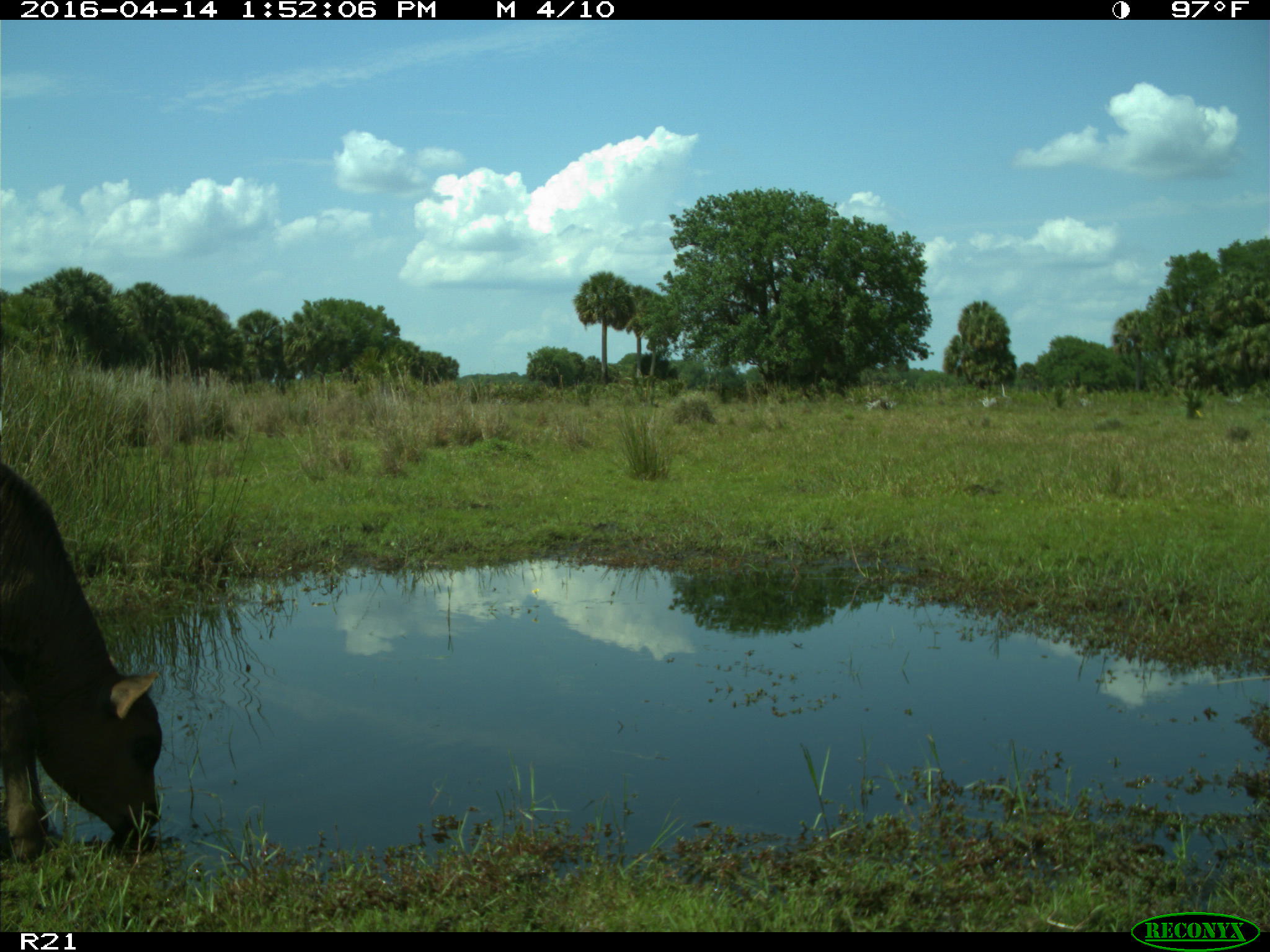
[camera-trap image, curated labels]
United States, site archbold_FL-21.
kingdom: Animalia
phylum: Chordata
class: Mammalia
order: Artiodactyla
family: Bovidae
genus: Bos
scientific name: Bos taurus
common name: domestic cow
Bos taurus (domestic cow).